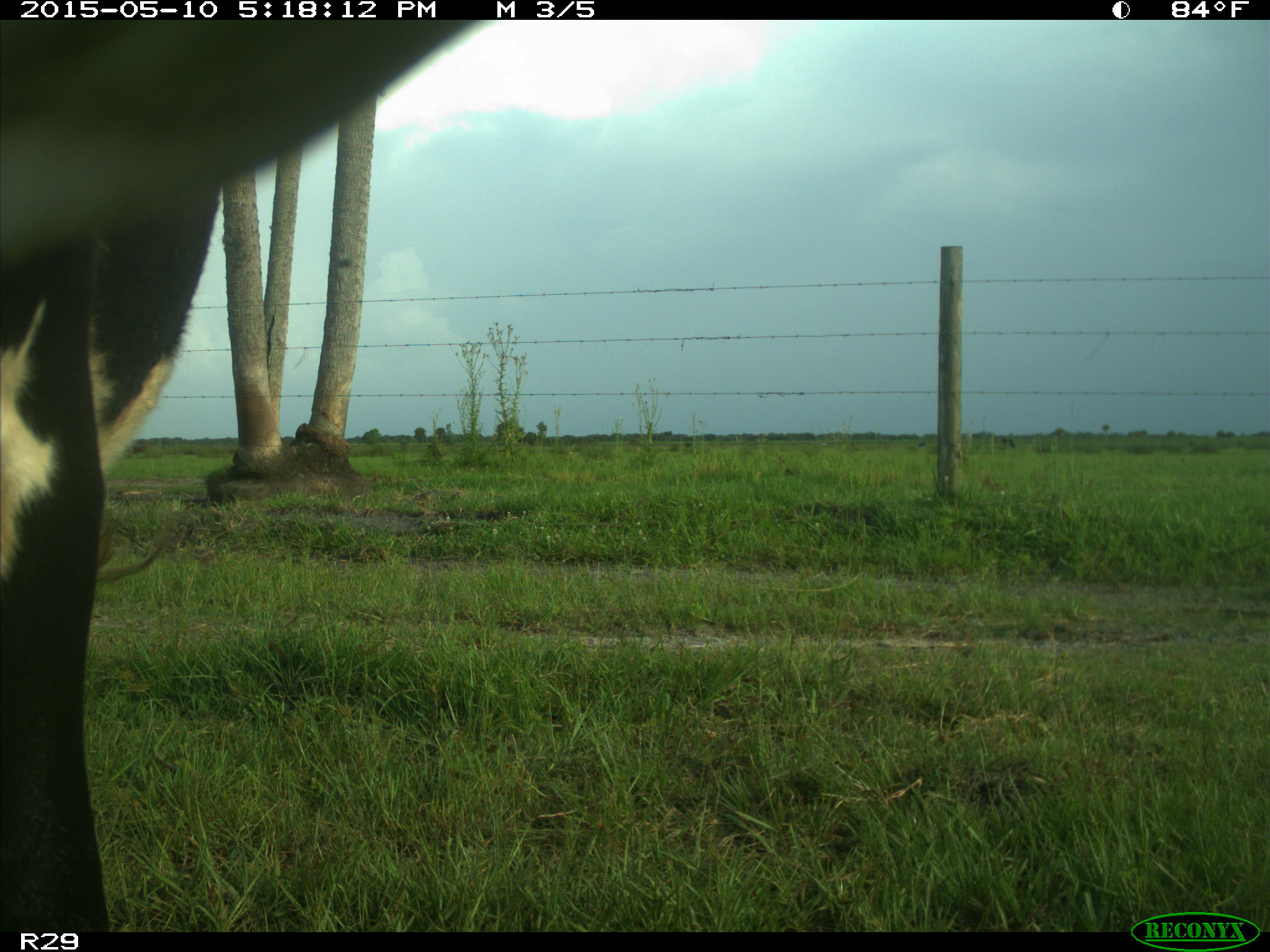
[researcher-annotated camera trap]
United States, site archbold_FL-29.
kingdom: Animalia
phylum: Chordata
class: Mammalia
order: Artiodactyla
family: Bovidae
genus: Bos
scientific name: Bos taurus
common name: domestic cow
Bos taurus (domestic cow).